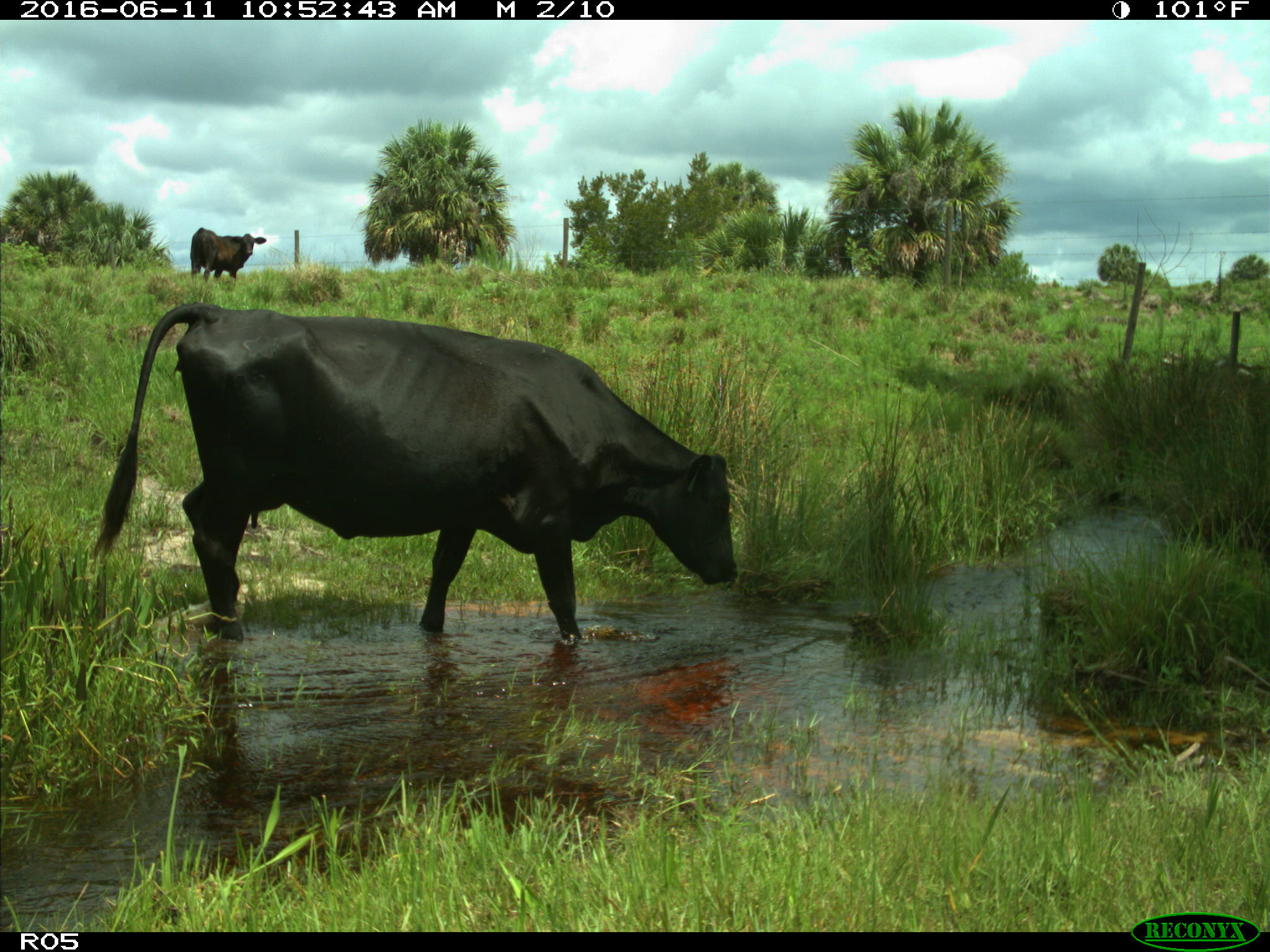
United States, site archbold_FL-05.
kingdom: Animalia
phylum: Chordata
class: Mammalia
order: Artiodactyla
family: Bovidae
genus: Bos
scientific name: Bos taurus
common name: domestic cow